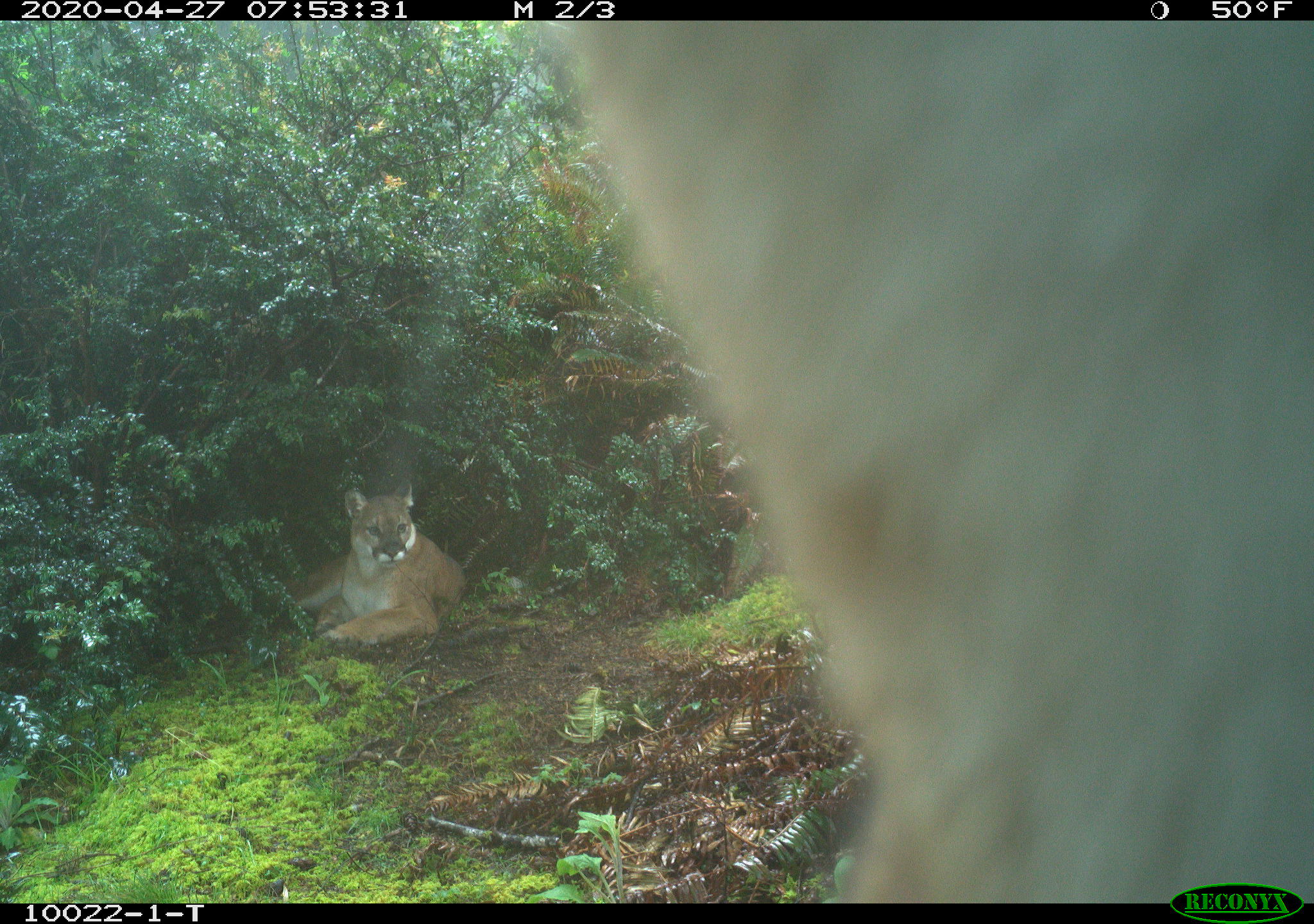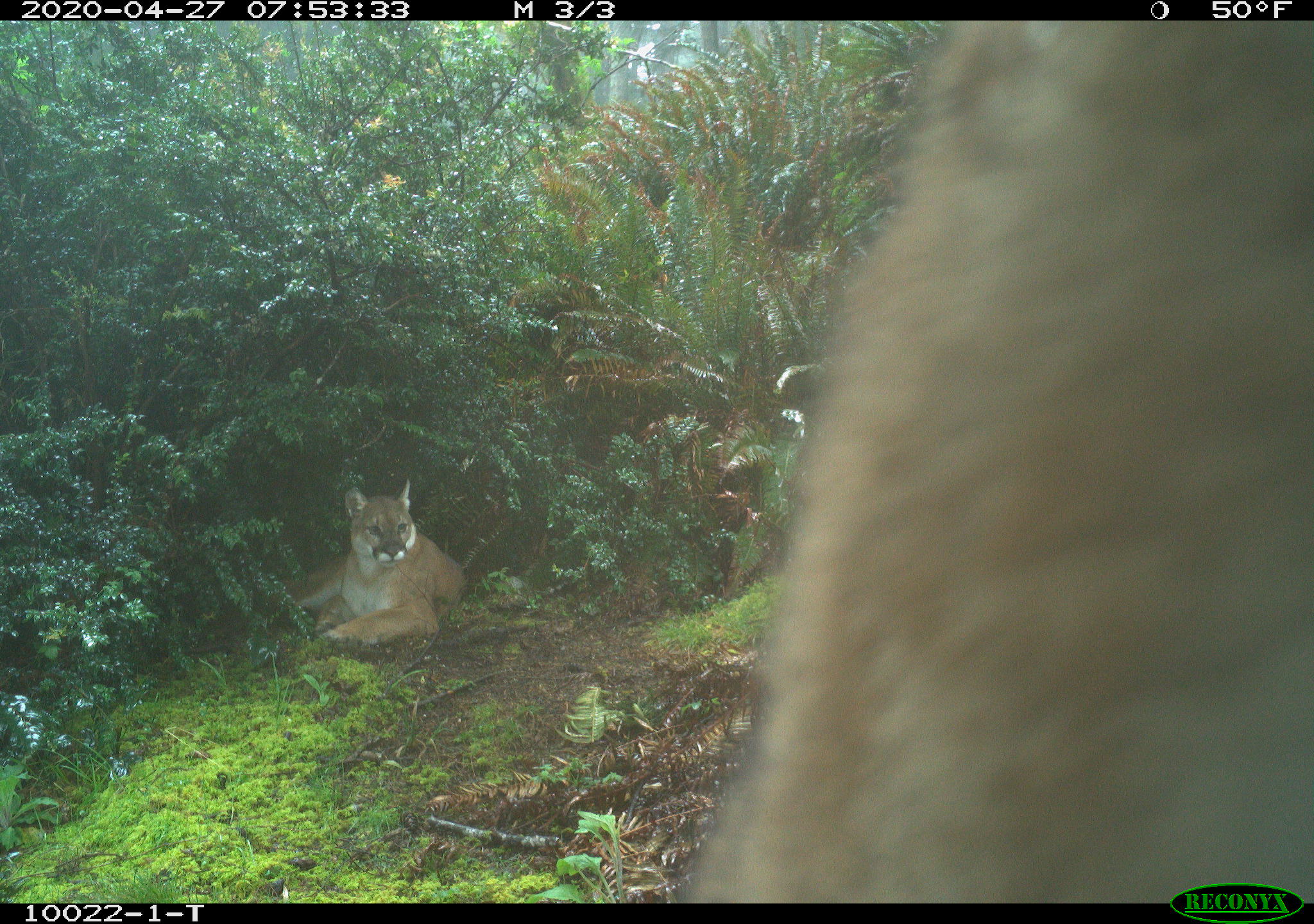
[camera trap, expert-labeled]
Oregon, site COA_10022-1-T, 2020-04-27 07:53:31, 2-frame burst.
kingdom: Animalia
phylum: Chordata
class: Mammalia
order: Carnivora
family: Felidae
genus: Puma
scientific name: Puma concolor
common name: cougar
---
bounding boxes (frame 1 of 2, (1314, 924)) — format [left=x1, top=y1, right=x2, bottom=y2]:
cougar: [left=285, top=480, right=477, bottom=664]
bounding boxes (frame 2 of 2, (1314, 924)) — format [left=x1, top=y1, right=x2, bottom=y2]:
cougar: [left=267, top=491, right=477, bottom=673]